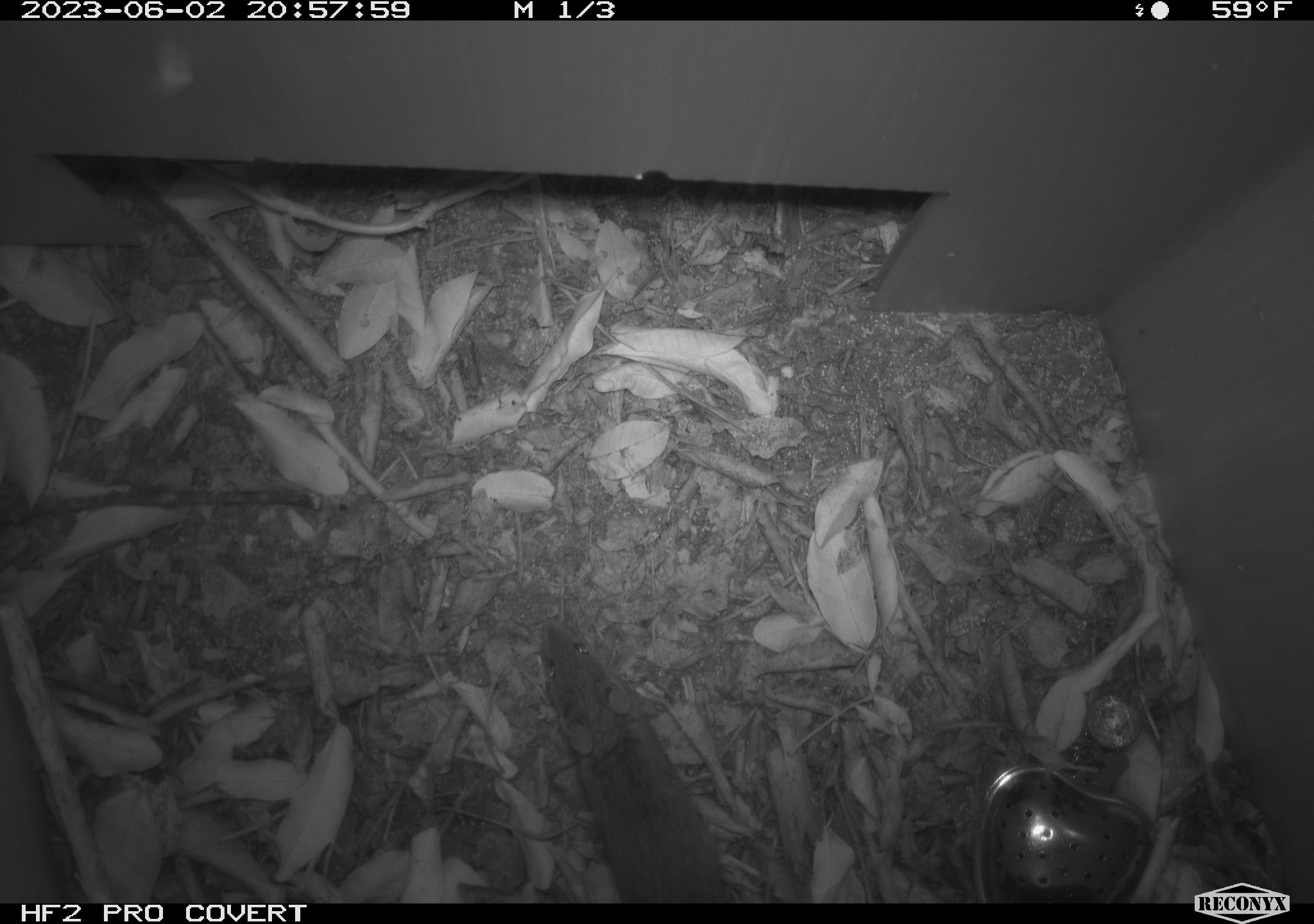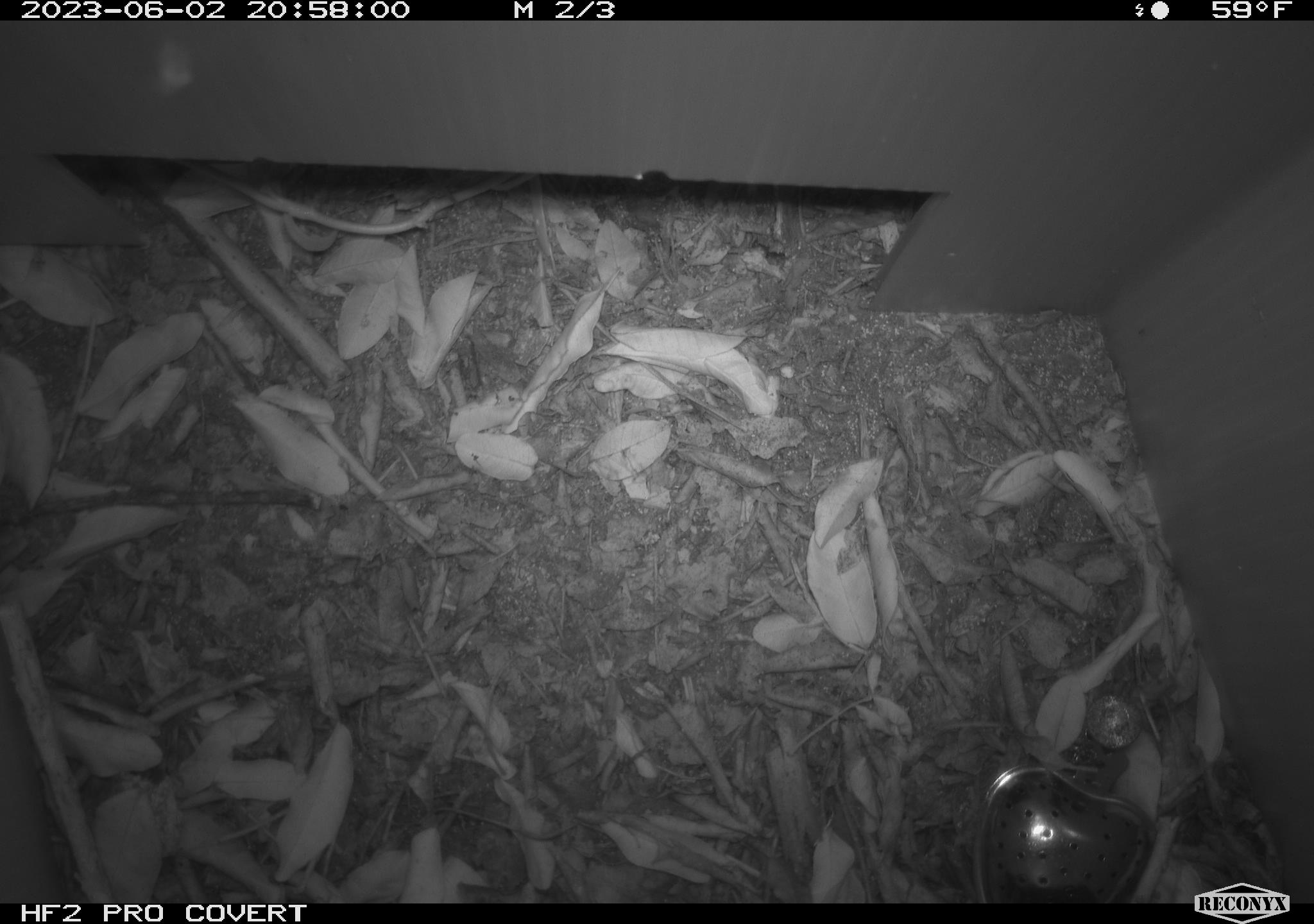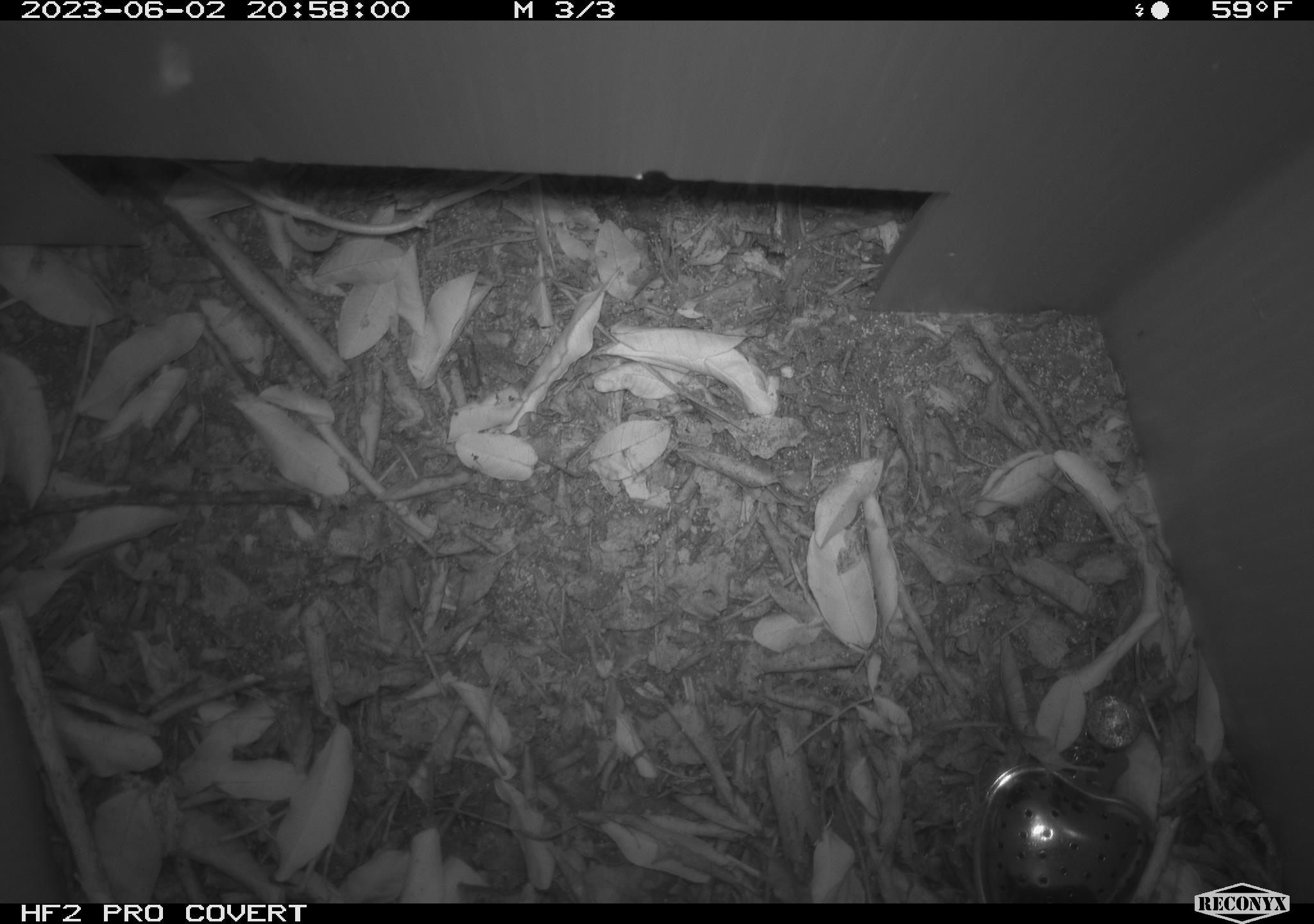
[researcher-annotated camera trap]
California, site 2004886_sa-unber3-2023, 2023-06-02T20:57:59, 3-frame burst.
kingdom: Animalia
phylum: Chordata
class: Mammalia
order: Rodentia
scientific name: Rodentia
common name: mouse species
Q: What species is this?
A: Mouse species (Rodentia).